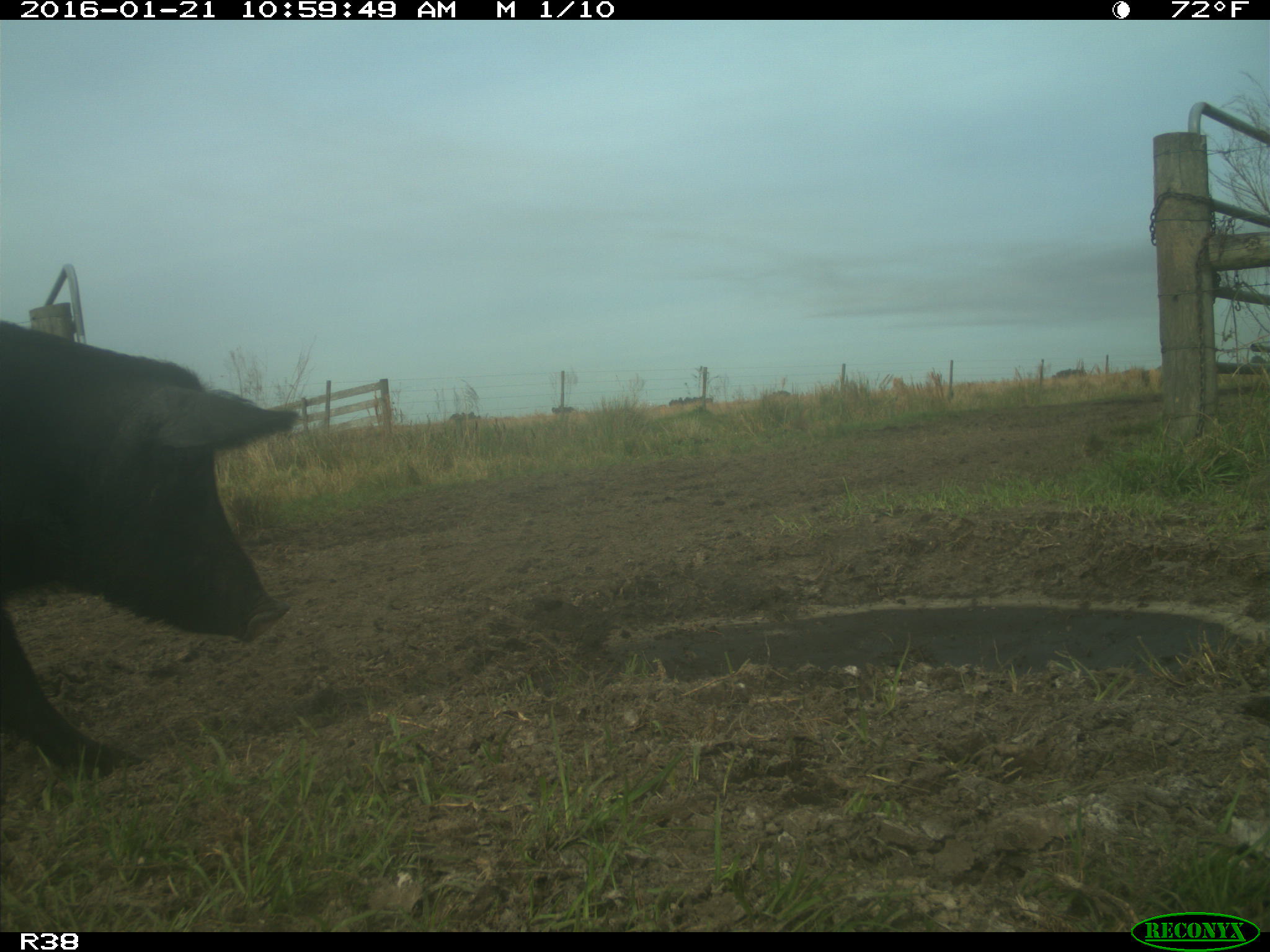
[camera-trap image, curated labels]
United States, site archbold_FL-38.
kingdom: Animalia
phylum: Chordata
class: Mammalia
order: Artiodactyla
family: Suidae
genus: Sus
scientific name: Sus scrofa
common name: wild boar